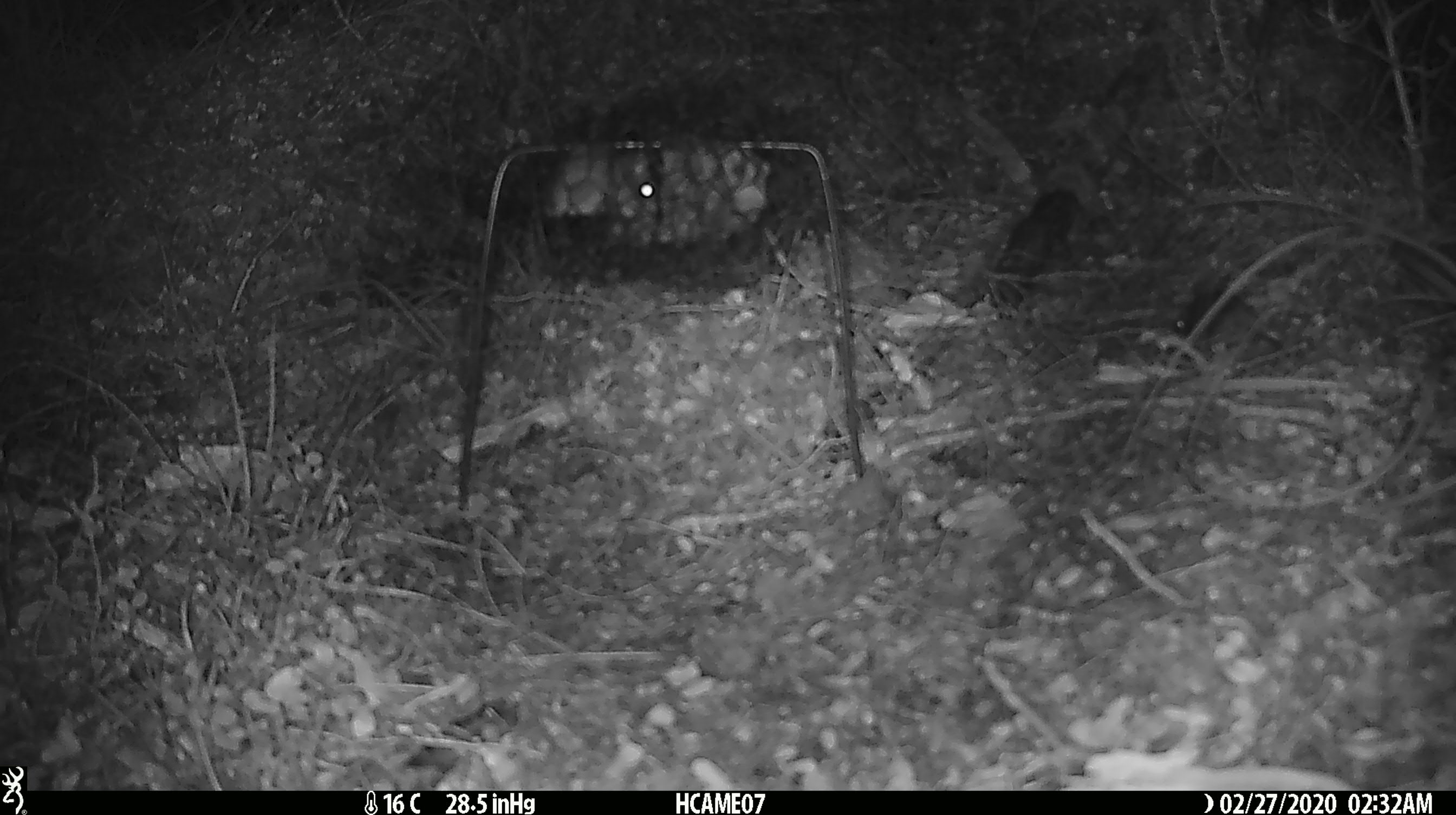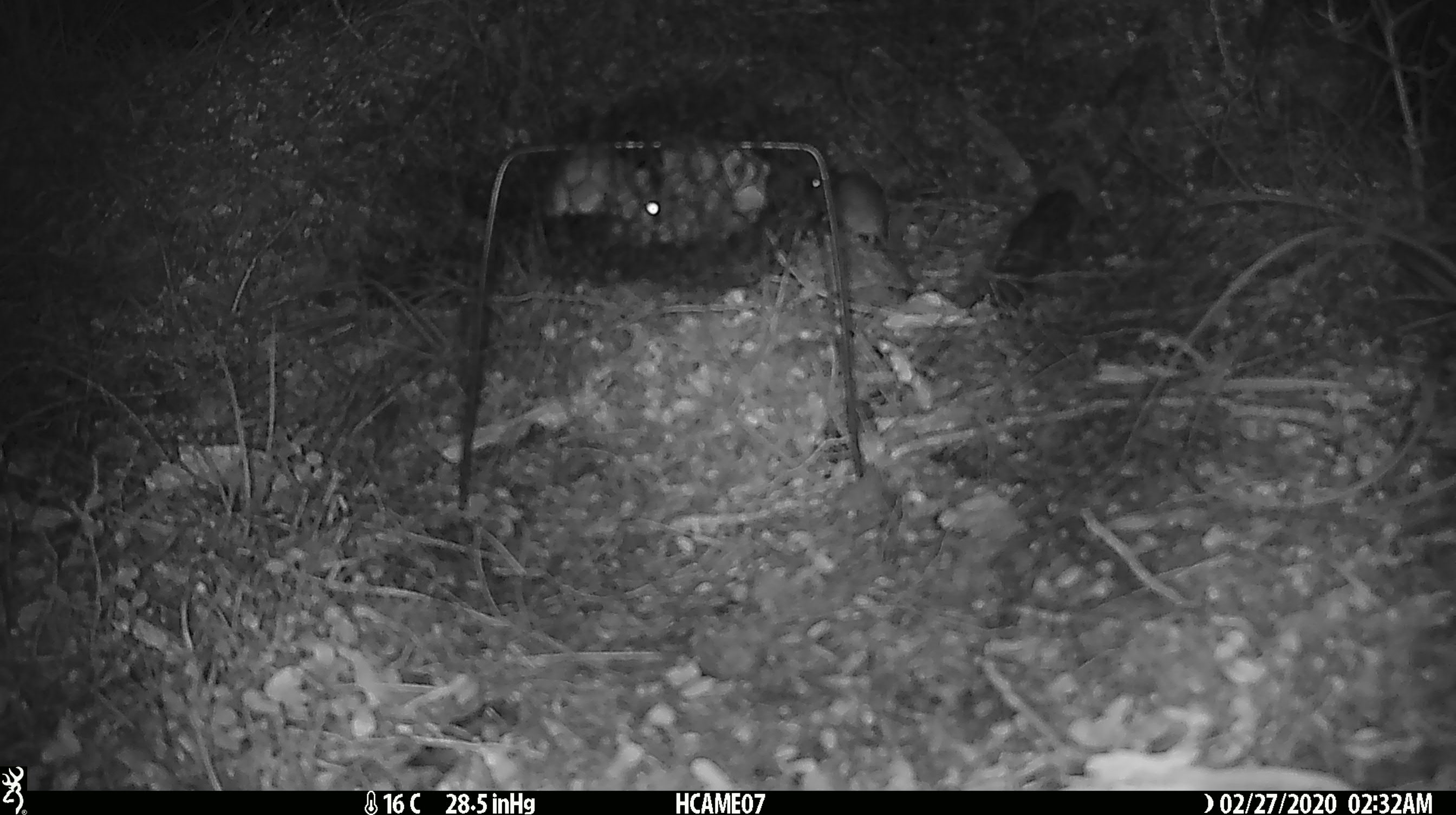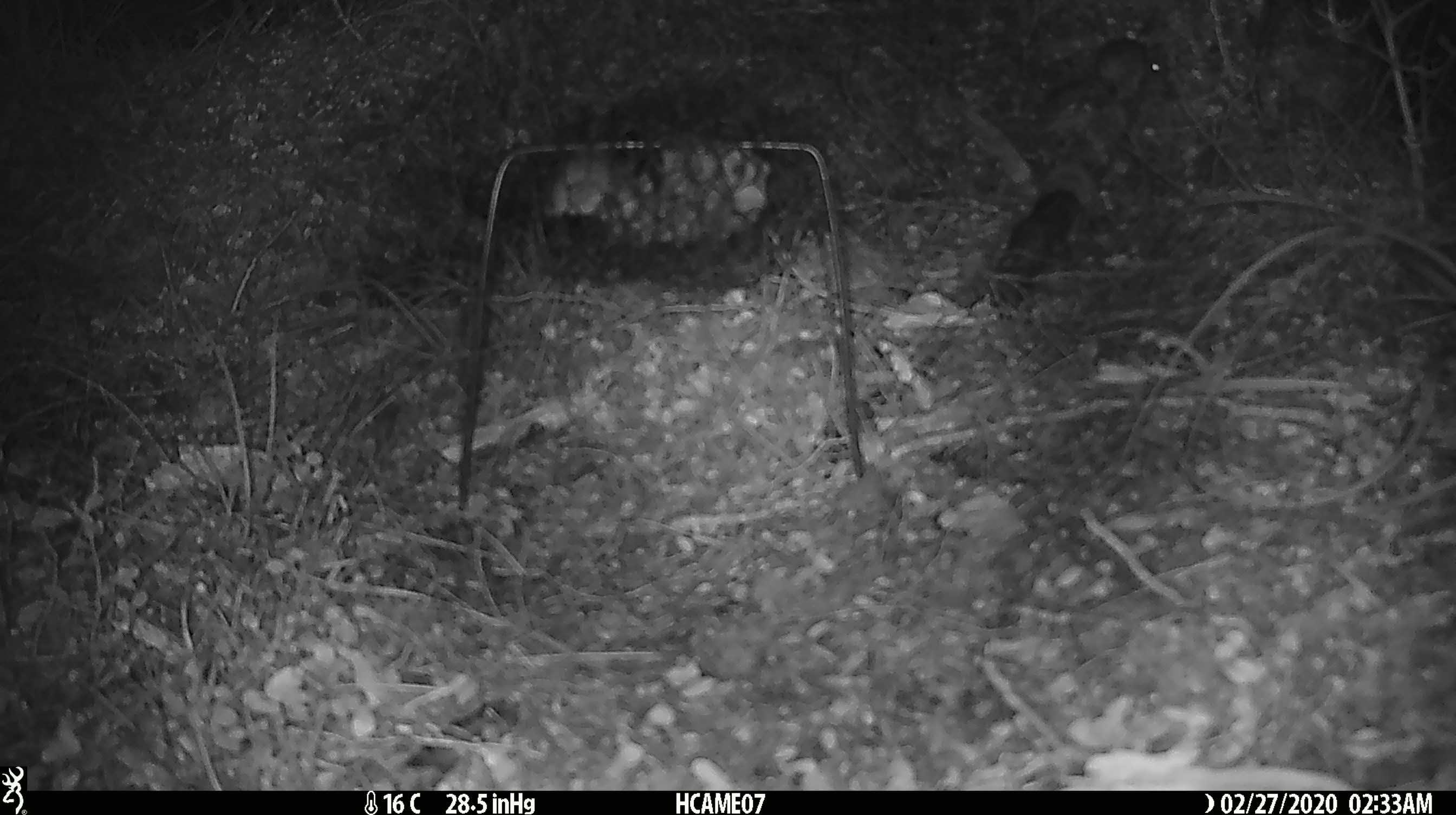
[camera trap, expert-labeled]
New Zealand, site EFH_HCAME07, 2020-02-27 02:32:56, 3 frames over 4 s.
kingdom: Animalia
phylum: Chordata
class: Mammalia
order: Rodentia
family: Muridae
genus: Mus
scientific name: Mus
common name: mouse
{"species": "mouse (Mus)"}